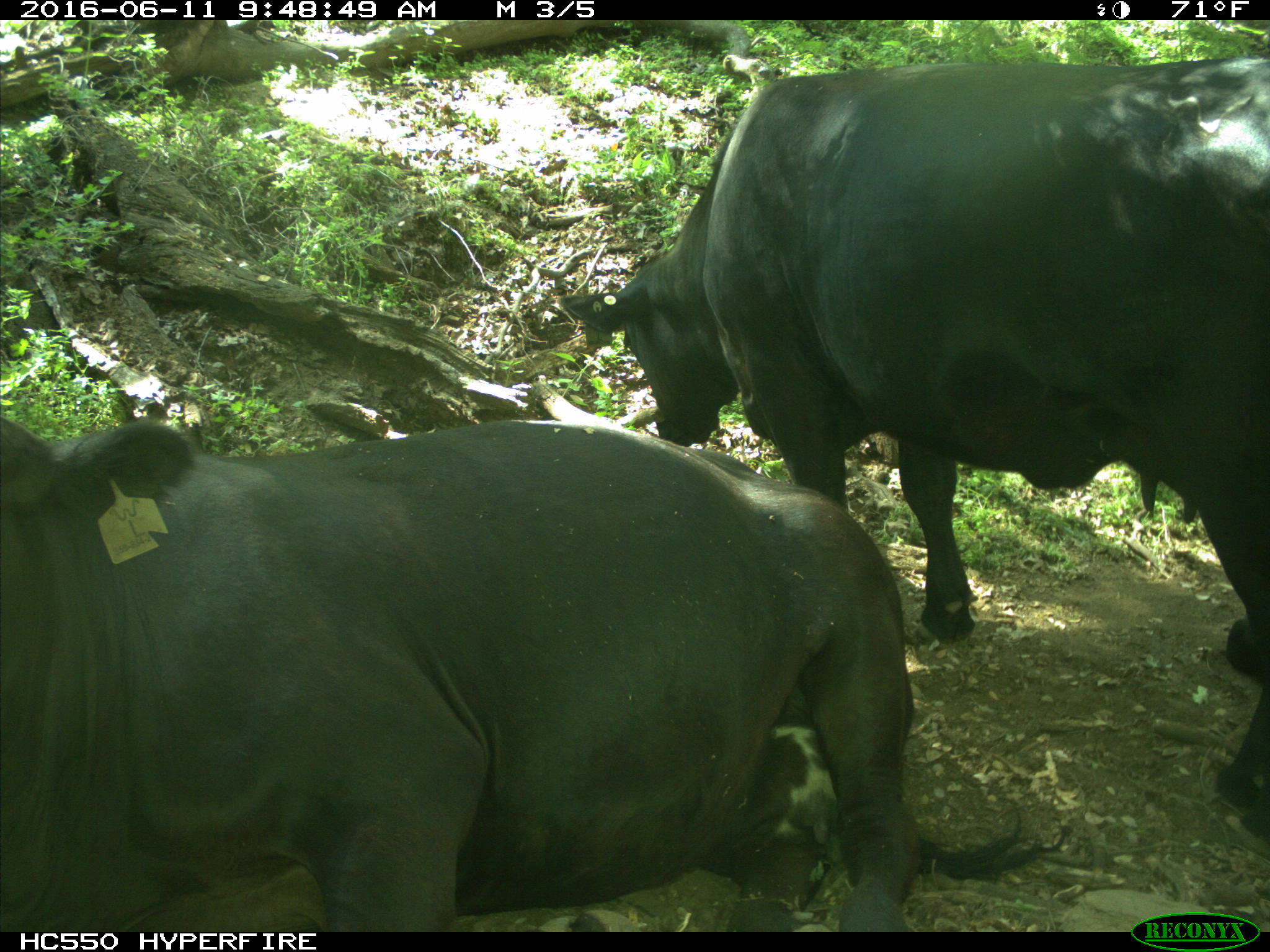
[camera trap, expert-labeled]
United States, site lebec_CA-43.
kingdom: Animalia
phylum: Chordata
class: Mammalia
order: Artiodactyla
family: Bovidae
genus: Bos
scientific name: Bos taurus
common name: domestic cow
Bos taurus (domestic cow).